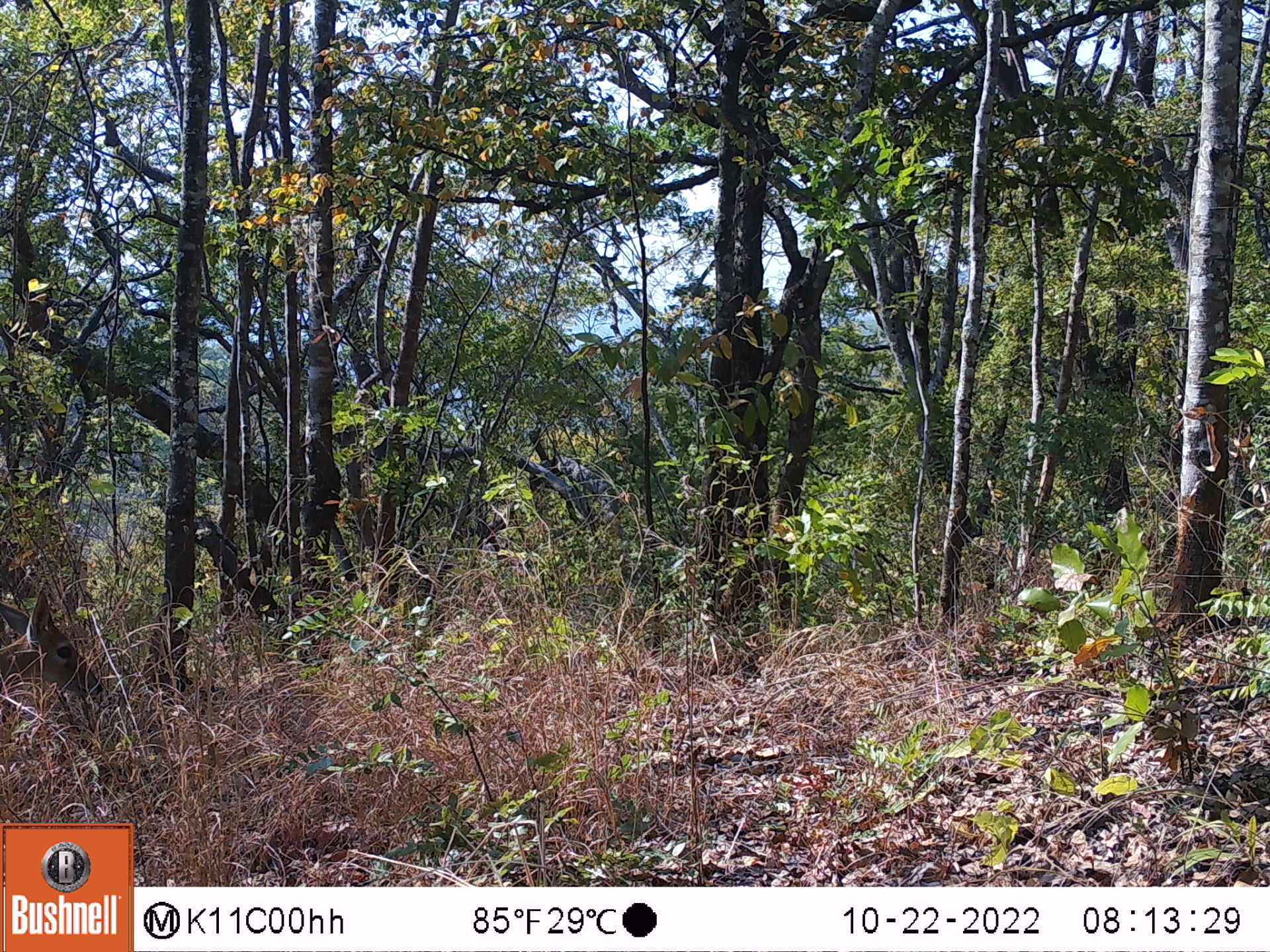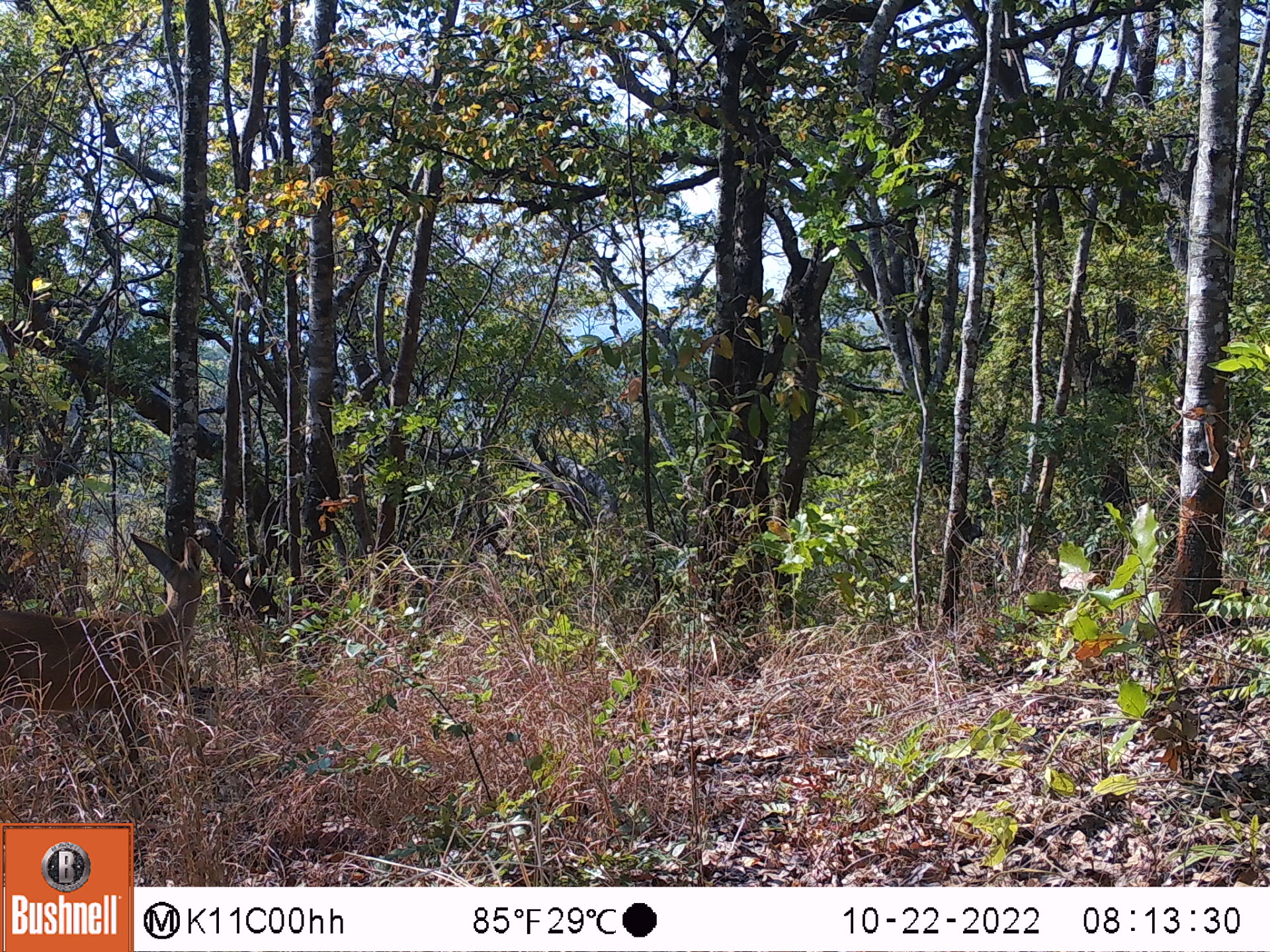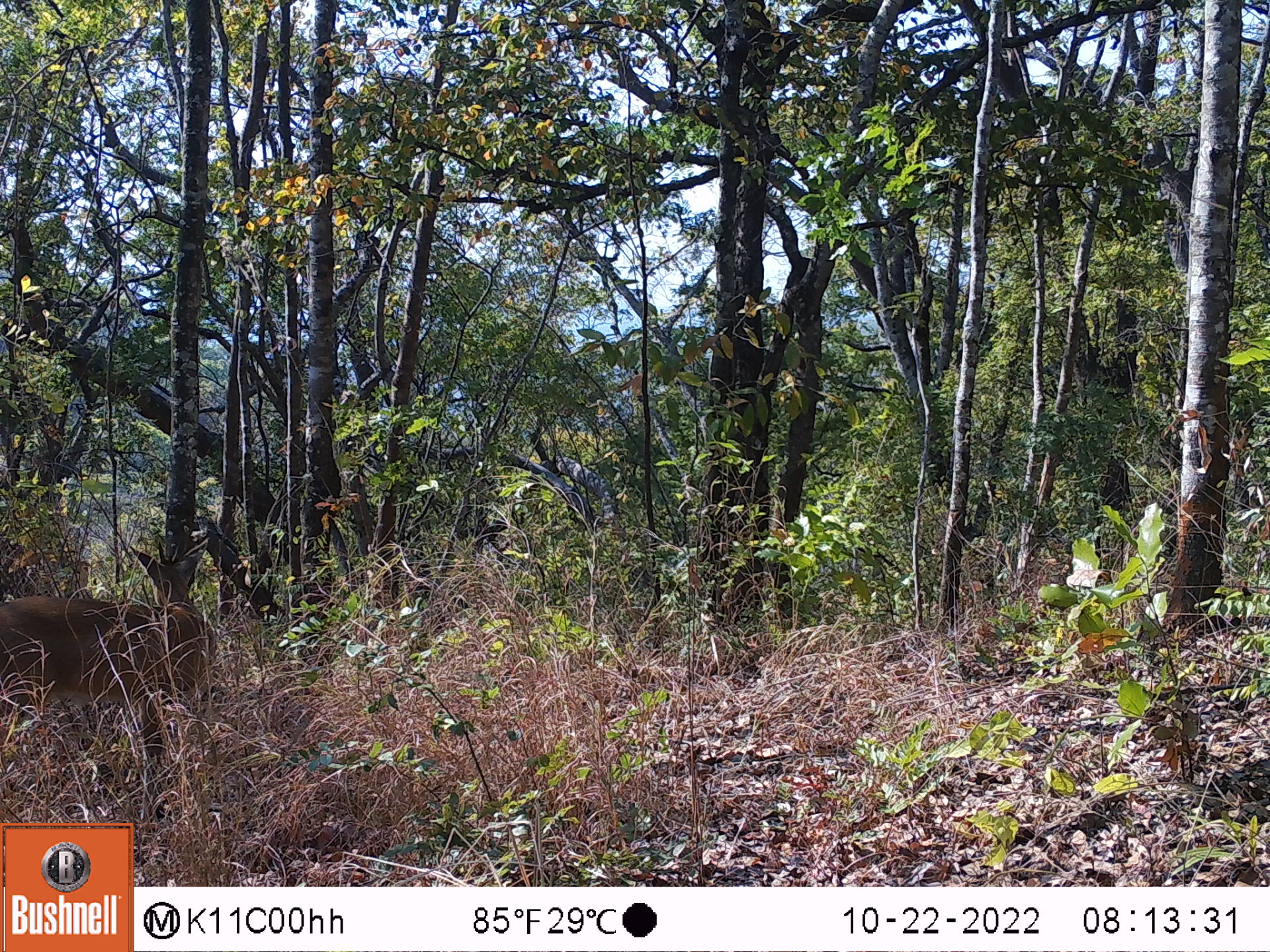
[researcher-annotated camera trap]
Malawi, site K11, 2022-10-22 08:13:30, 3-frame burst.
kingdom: Animalia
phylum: Chordata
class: Mammalia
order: Artiodactyla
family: Bovidae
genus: Sylvicapra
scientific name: Sylvicapra grimmia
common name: common duiker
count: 1